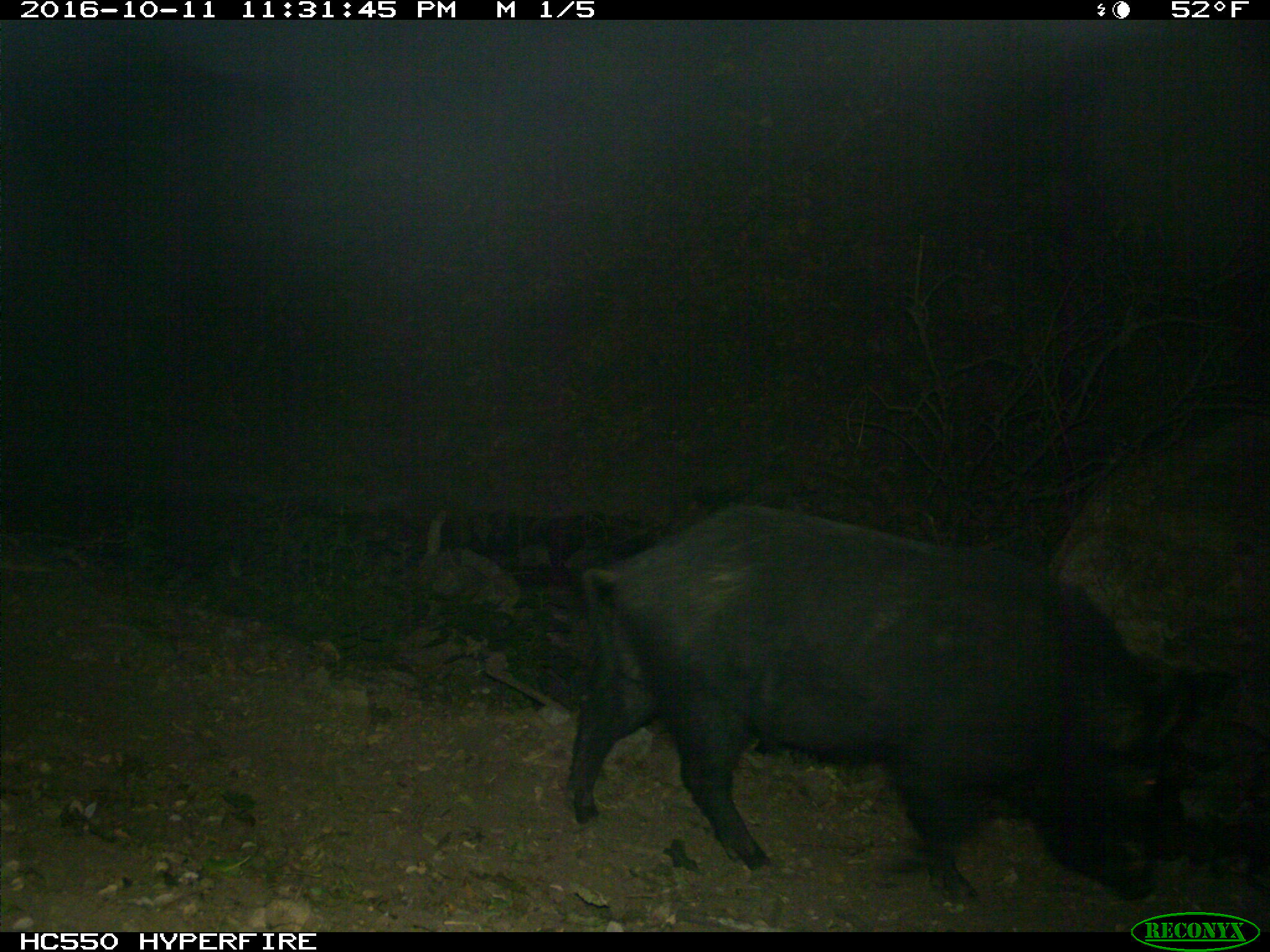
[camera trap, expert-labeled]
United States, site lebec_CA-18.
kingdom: Animalia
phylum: Chordata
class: Mammalia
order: Artiodactyla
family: Suidae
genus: Sus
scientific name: Sus scrofa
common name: wild boar